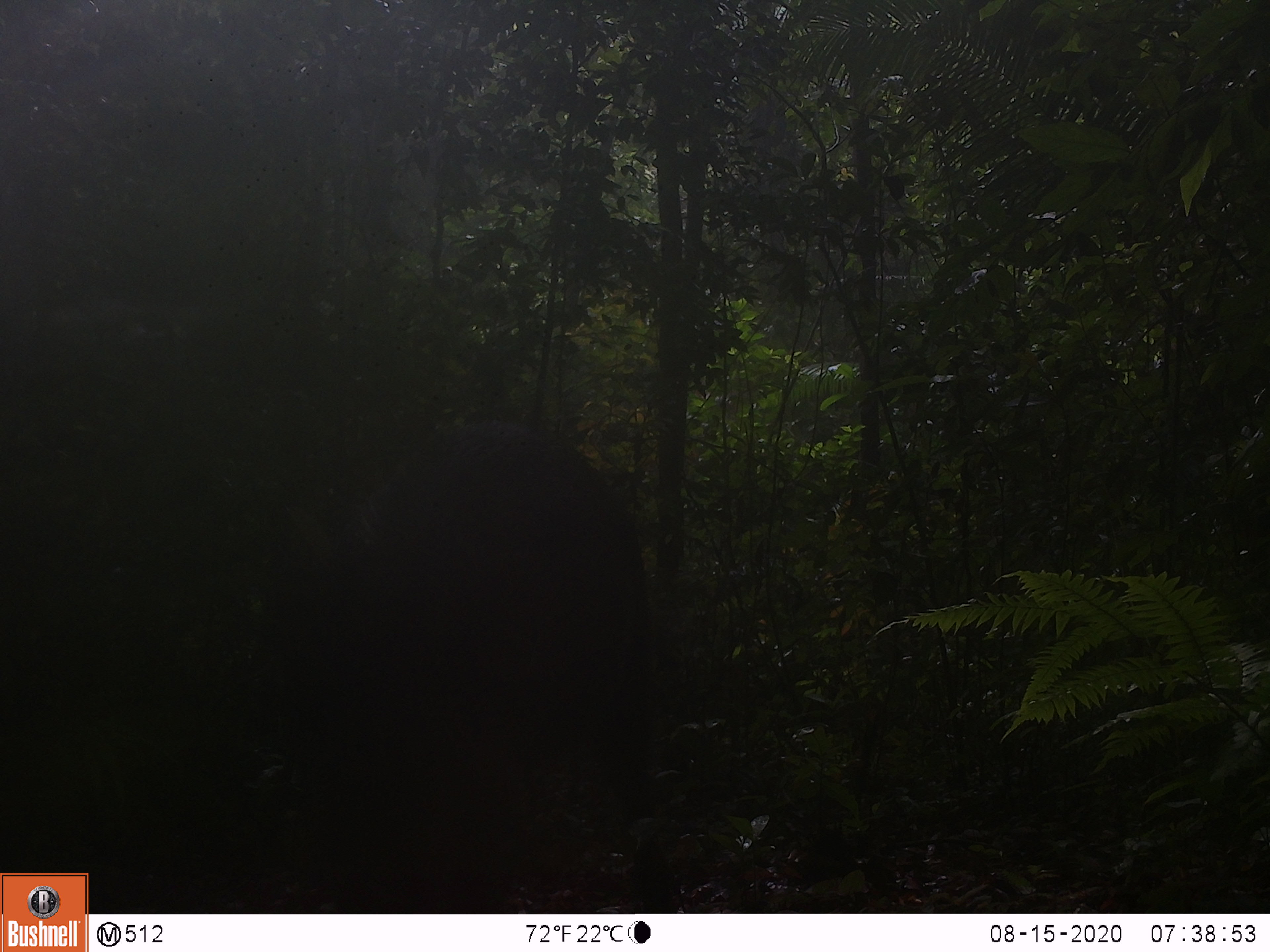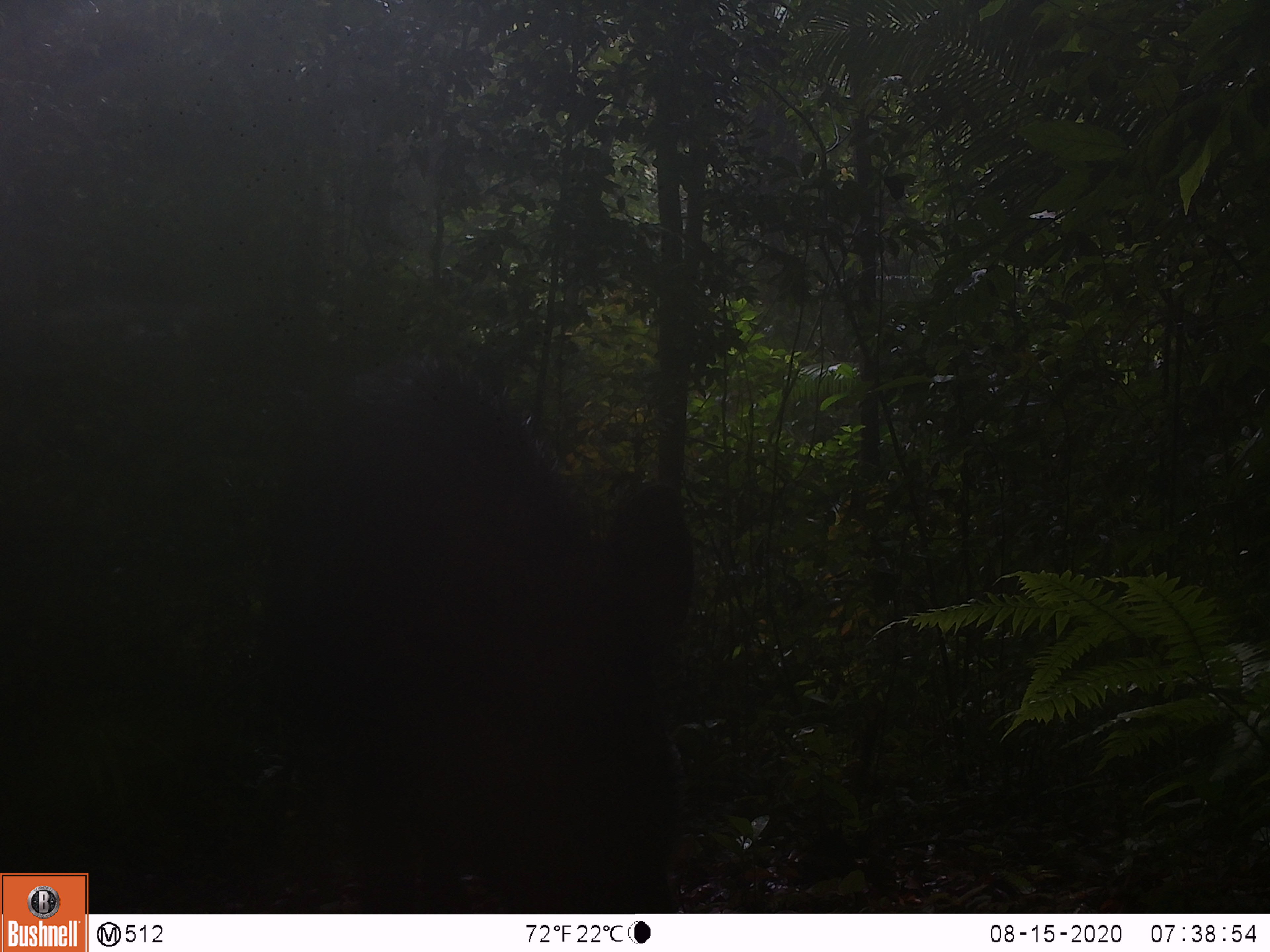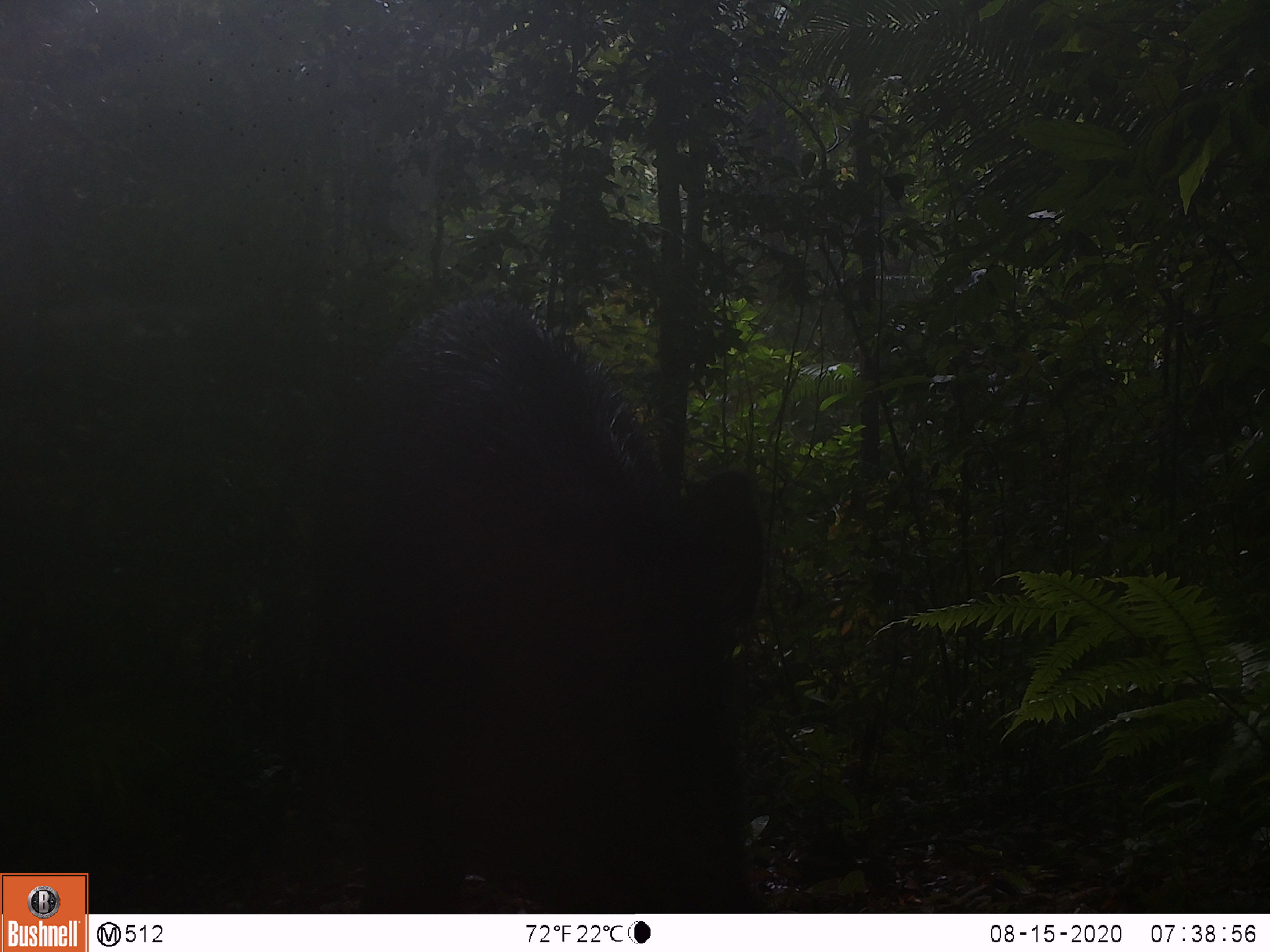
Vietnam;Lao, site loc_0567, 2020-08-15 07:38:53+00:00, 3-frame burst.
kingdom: Animalia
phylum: Chordata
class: Mammalia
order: Artiodactyla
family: Suidae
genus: Sus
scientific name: Sus scrofa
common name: eurasian wild pig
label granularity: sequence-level